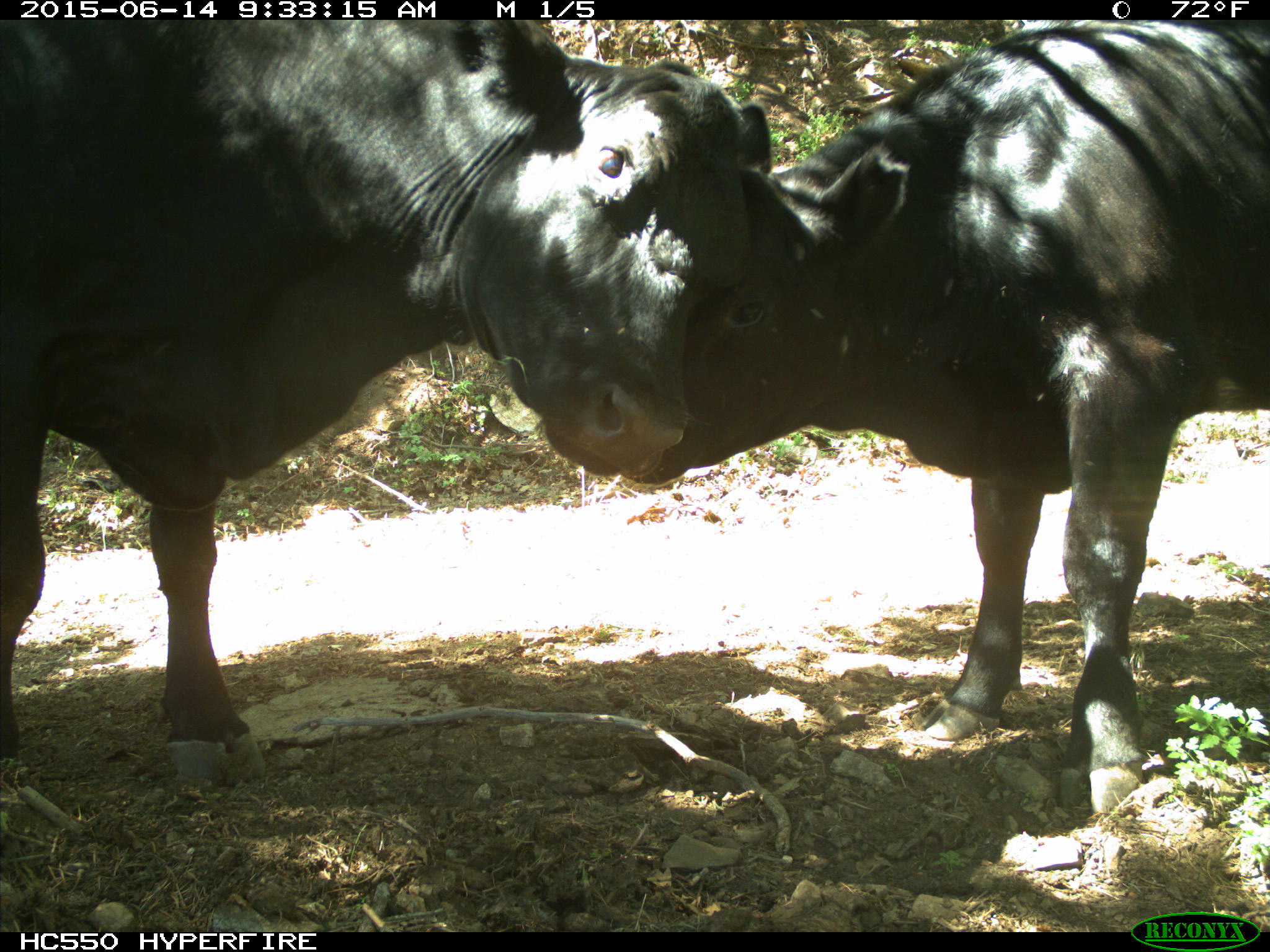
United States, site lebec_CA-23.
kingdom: Animalia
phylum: Chordata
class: Mammalia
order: Artiodactyla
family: Bovidae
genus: Bos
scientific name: Bos taurus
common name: domestic cow